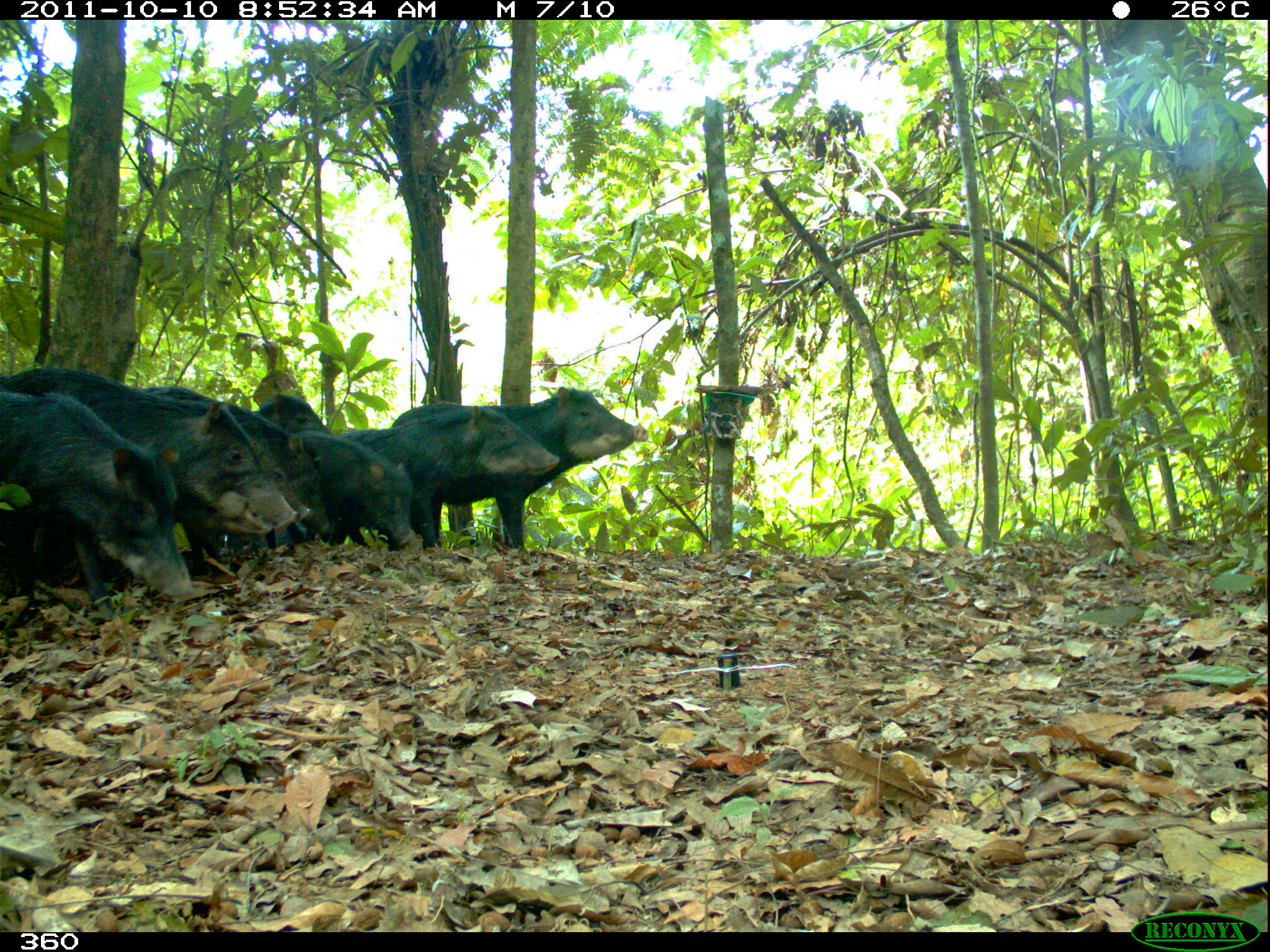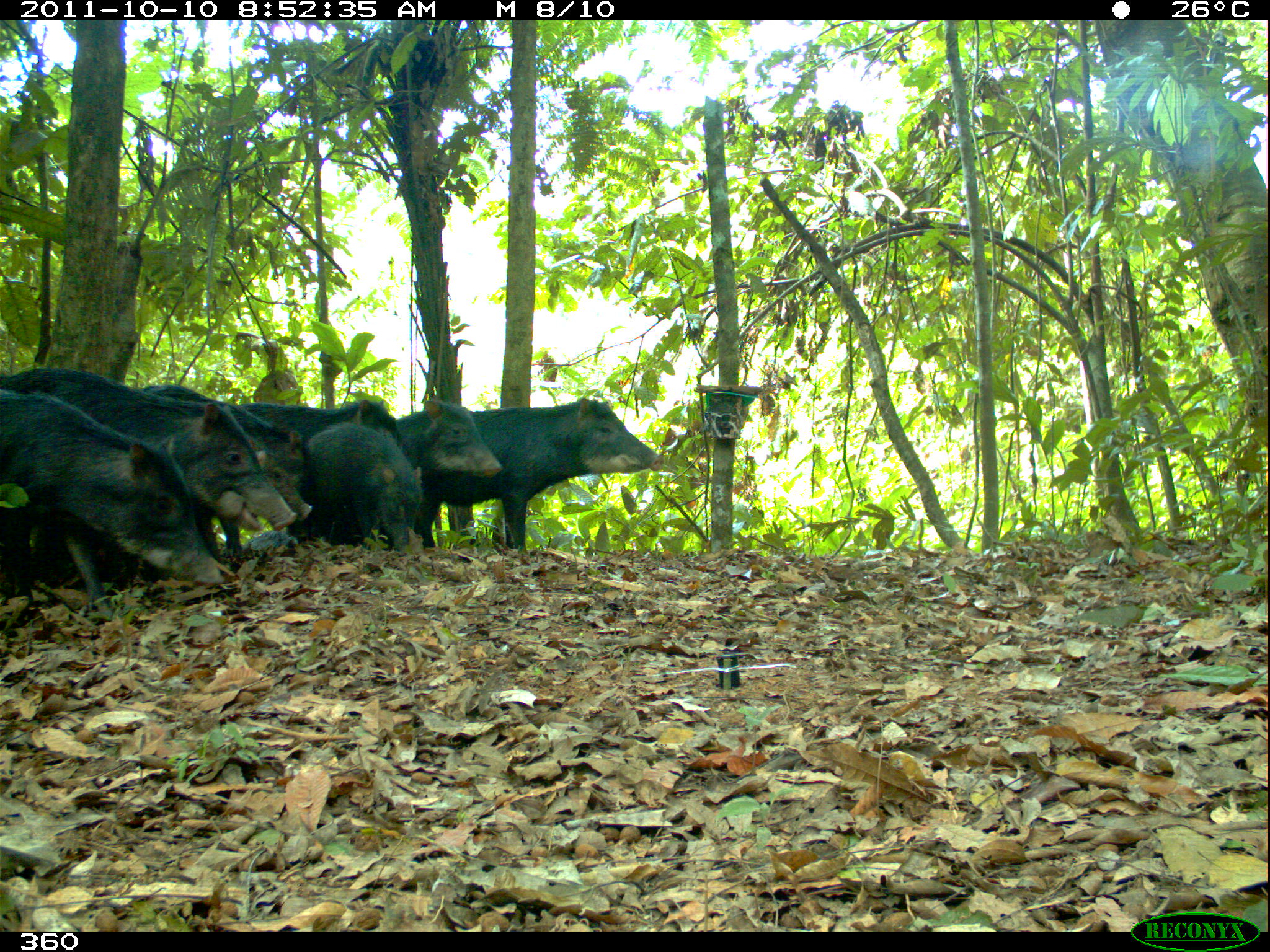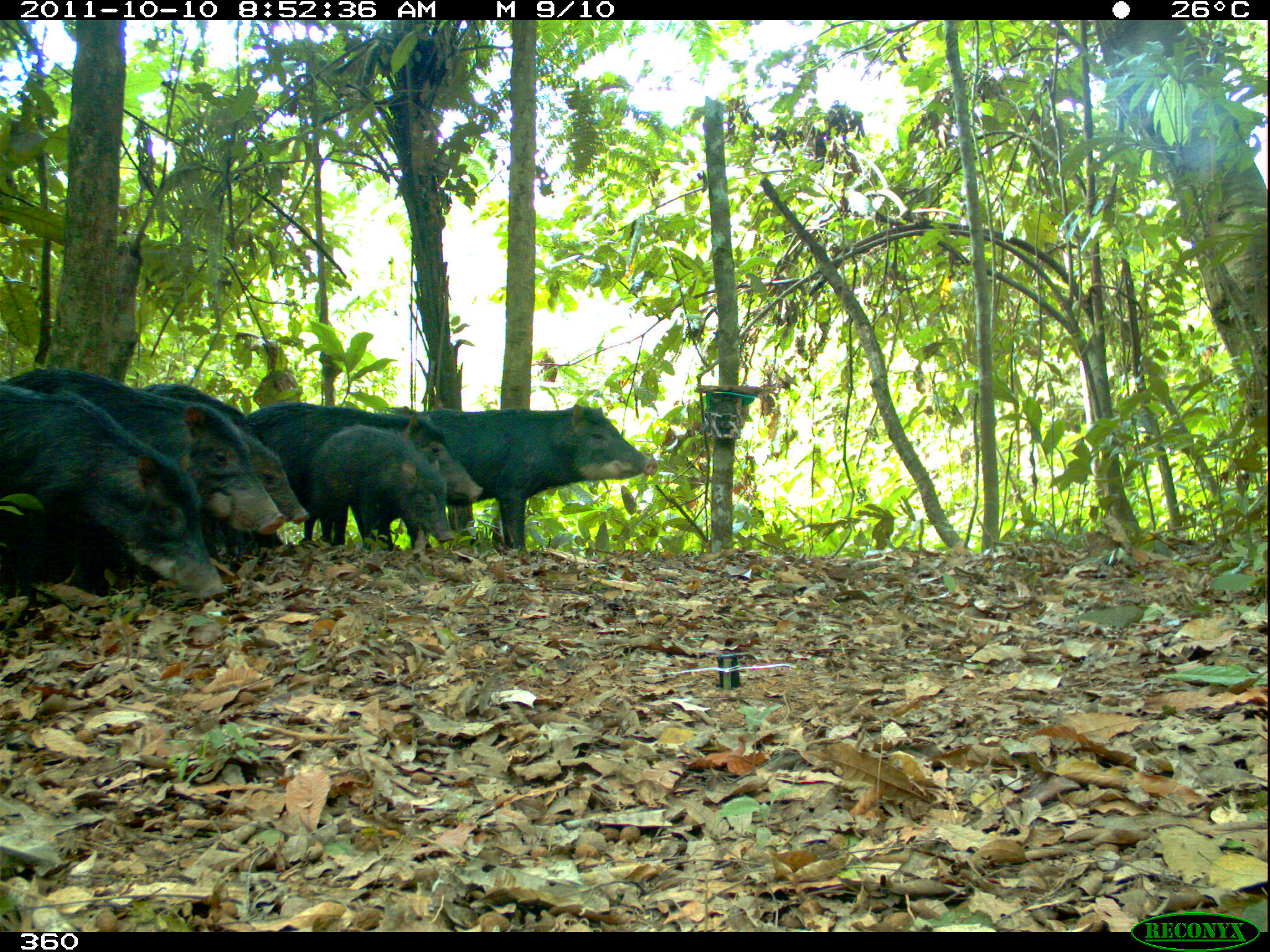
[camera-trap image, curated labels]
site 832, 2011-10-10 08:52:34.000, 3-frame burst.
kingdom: Animalia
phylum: Chordata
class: Mammalia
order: Artiodactyla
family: Tayassuidae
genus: Tayassu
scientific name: Tayassu pecari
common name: white-lipped peccary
Tayassu pecari (white-lipped peccary).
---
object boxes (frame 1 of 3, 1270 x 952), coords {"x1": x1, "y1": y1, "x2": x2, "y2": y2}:
tayassu pecari: {"x1": 0, "y1": 364, "x2": 297, "y2": 536}; {"x1": 388, "y1": 384, "x2": 649, "y2": 550}; {"x1": 0, "y1": 391, "x2": 193, "y2": 609}; {"x1": 335, "y1": 404, "x2": 559, "y2": 547}; {"x1": 144, "y1": 385, "x2": 331, "y2": 548}; {"x1": 292, "y1": 431, "x2": 414, "y2": 546}; {"x1": 248, "y1": 437, "x2": 311, "y2": 524}; {"x1": 249, "y1": 392, "x2": 332, "y2": 436}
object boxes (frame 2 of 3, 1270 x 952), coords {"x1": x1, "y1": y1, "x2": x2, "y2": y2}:
tayassu pecari: {"x1": 2, "y1": 368, "x2": 298, "y2": 533}; {"x1": 1, "y1": 389, "x2": 225, "y2": 607}; {"x1": 412, "y1": 397, "x2": 663, "y2": 556}; {"x1": 303, "y1": 421, "x2": 422, "y2": 549}; {"x1": 144, "y1": 383, "x2": 305, "y2": 464}; {"x1": 234, "y1": 398, "x2": 396, "y2": 454}; {"x1": 395, "y1": 399, "x2": 503, "y2": 479}; {"x1": 236, "y1": 433, "x2": 312, "y2": 523}